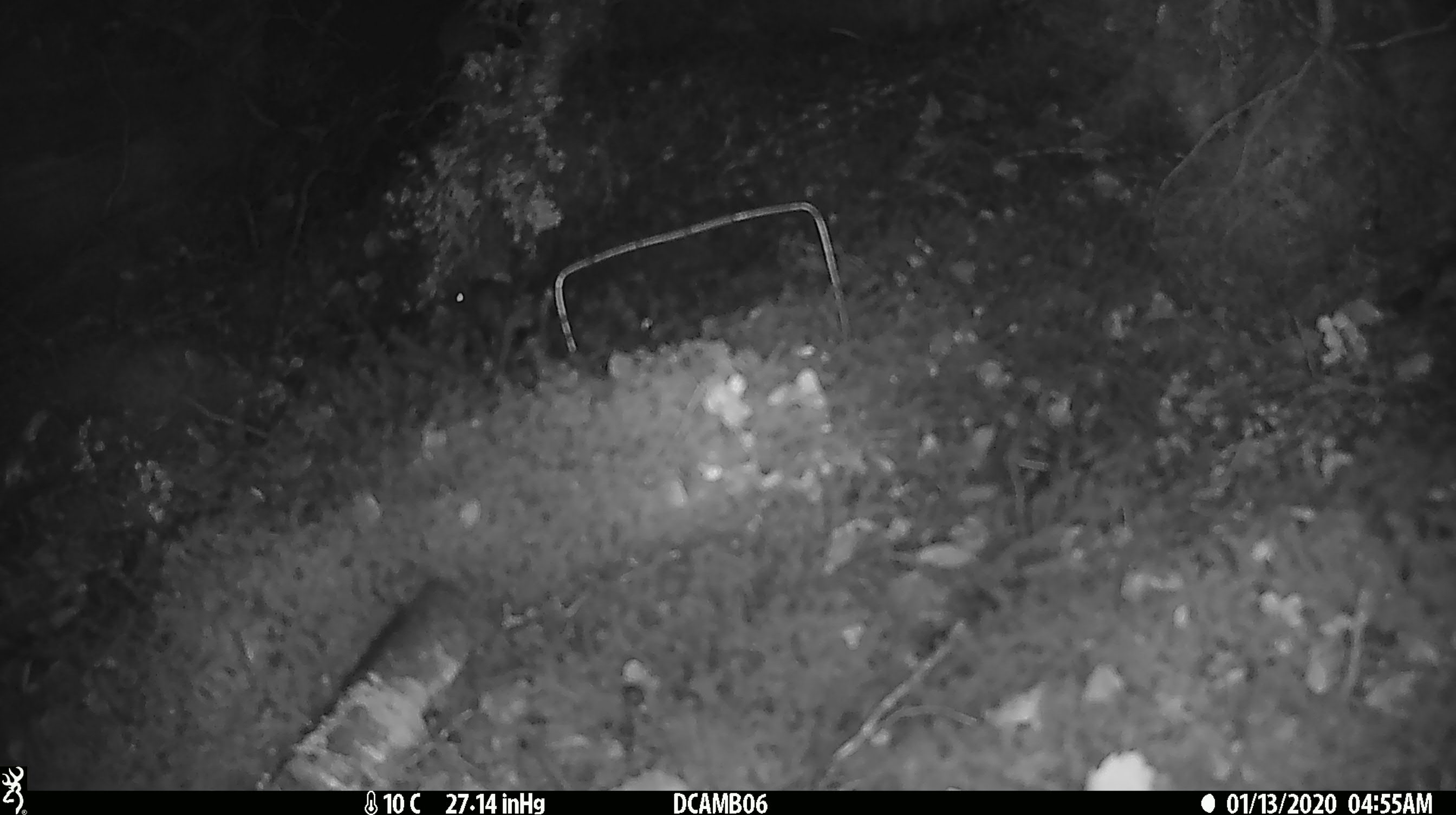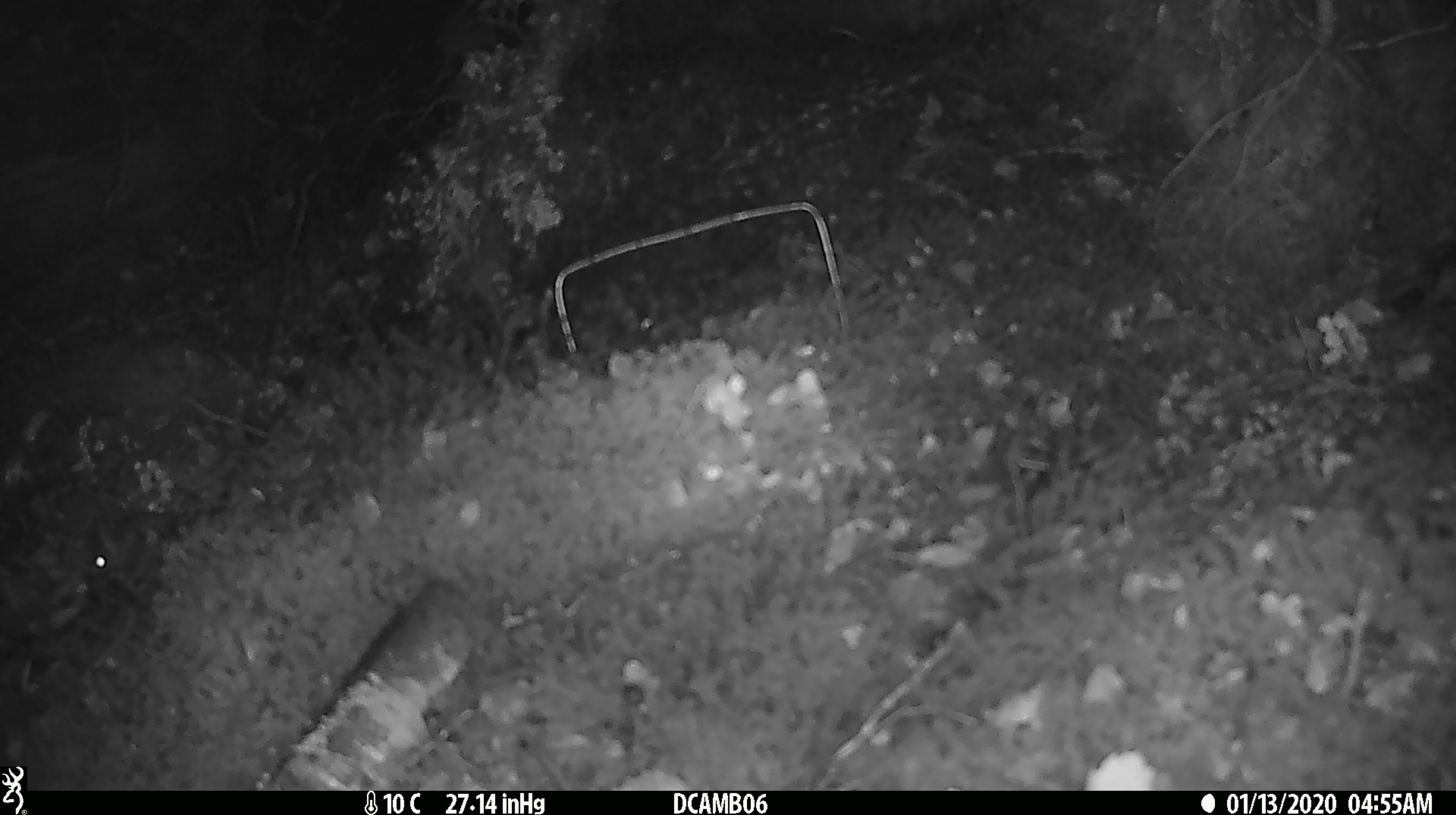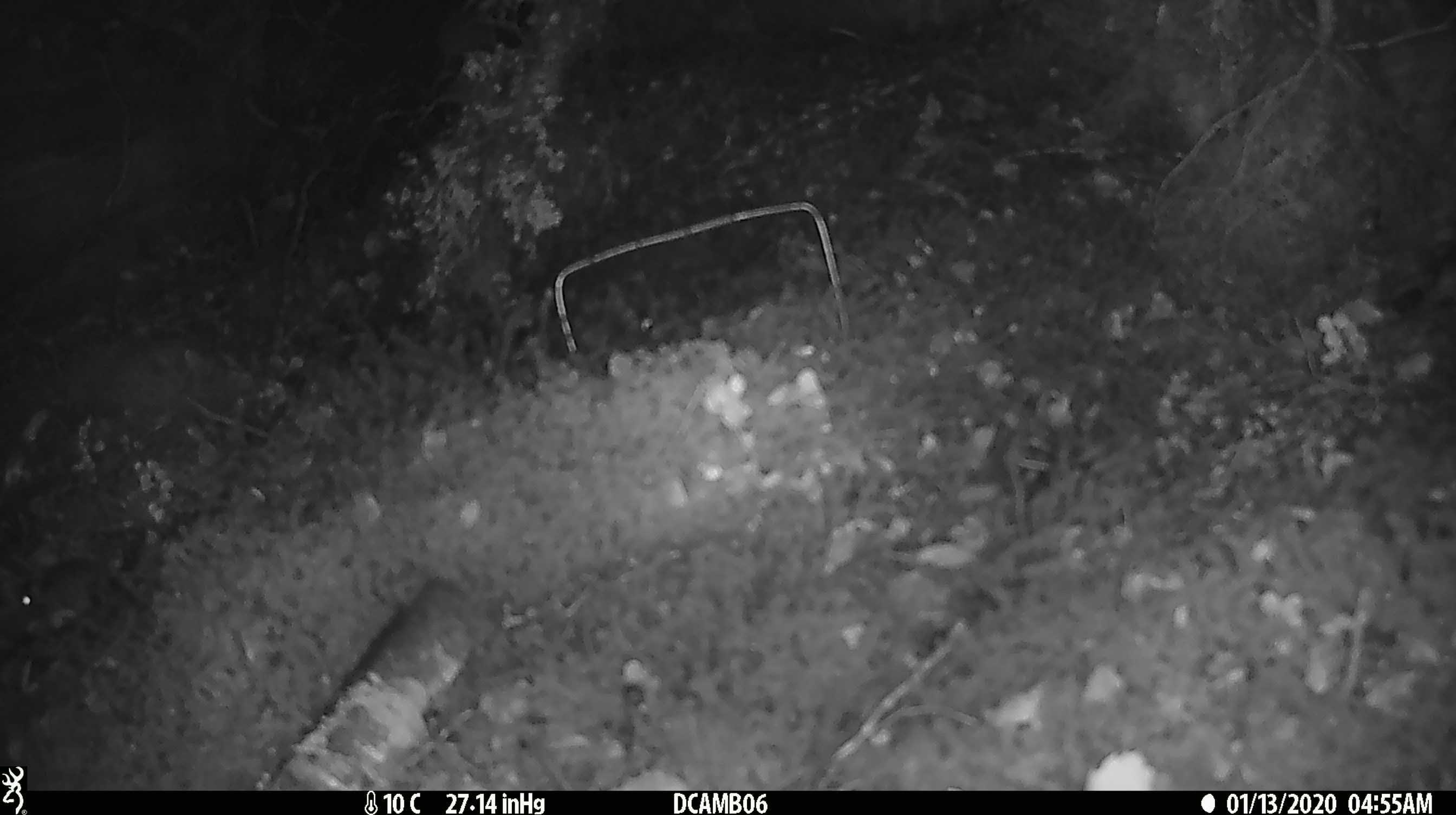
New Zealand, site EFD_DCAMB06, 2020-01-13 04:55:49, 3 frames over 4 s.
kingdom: Animalia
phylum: Chordata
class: Mammalia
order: Rodentia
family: Muridae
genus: Mus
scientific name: Mus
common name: mouse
Mouse (Mus).